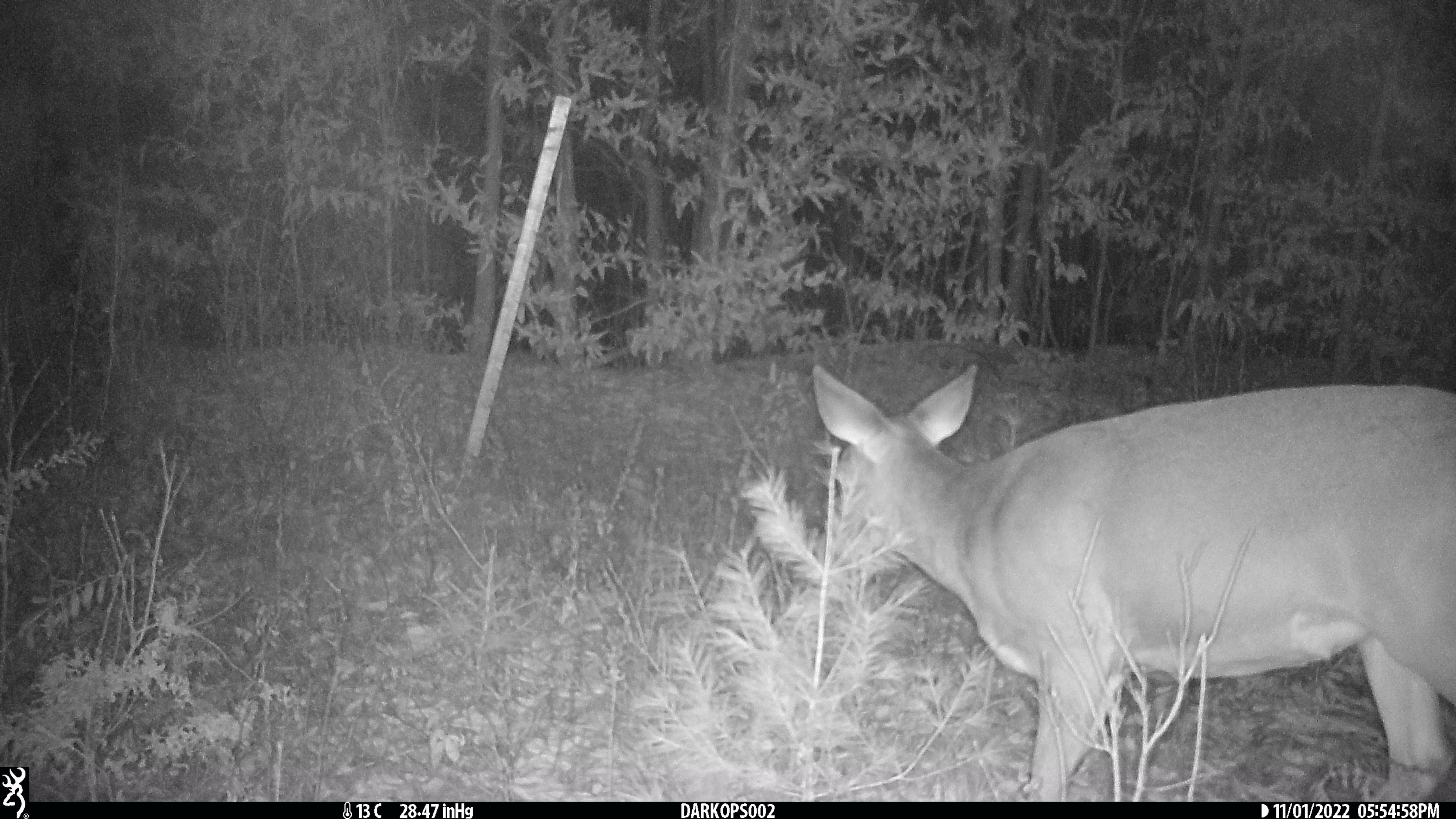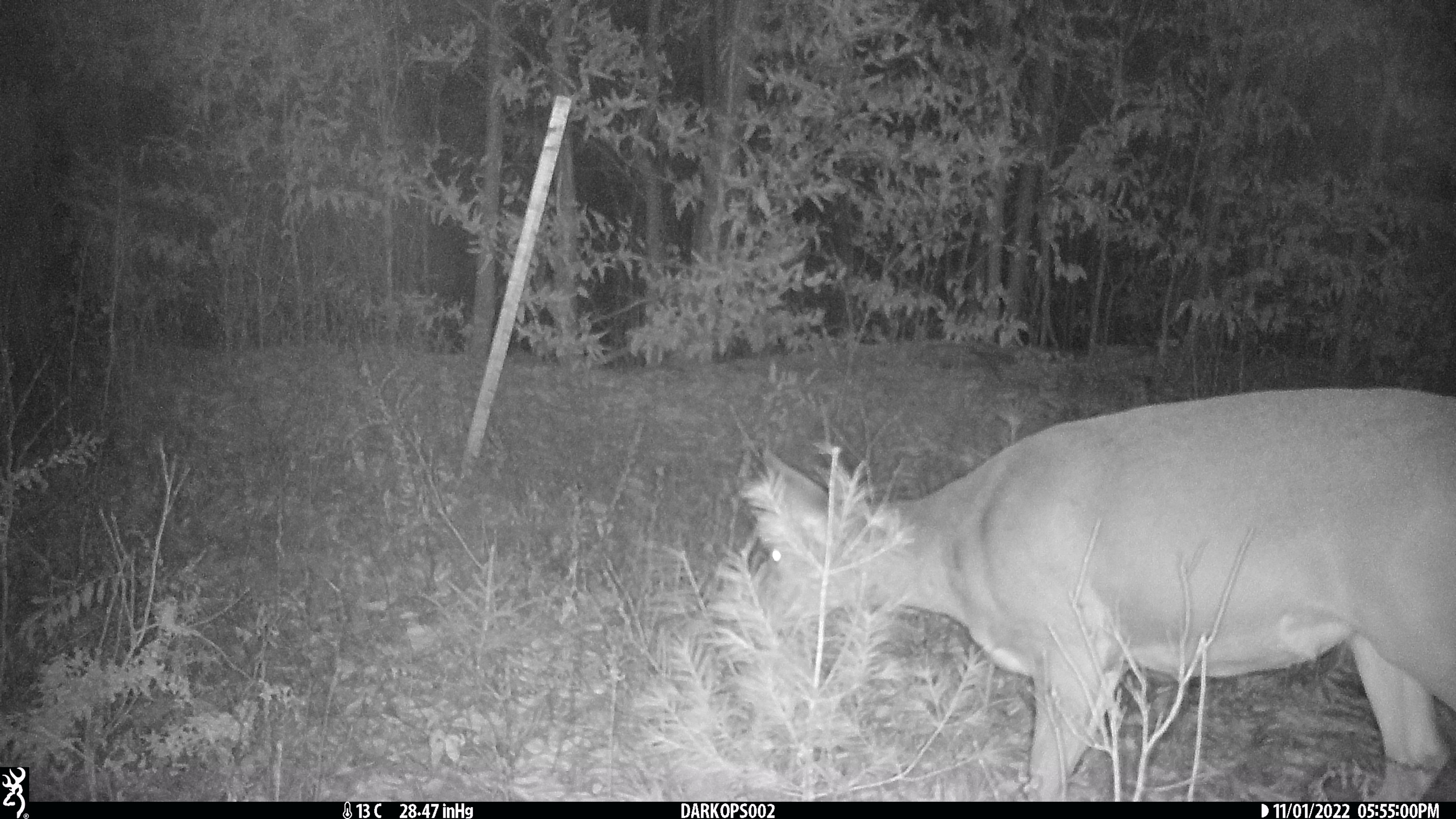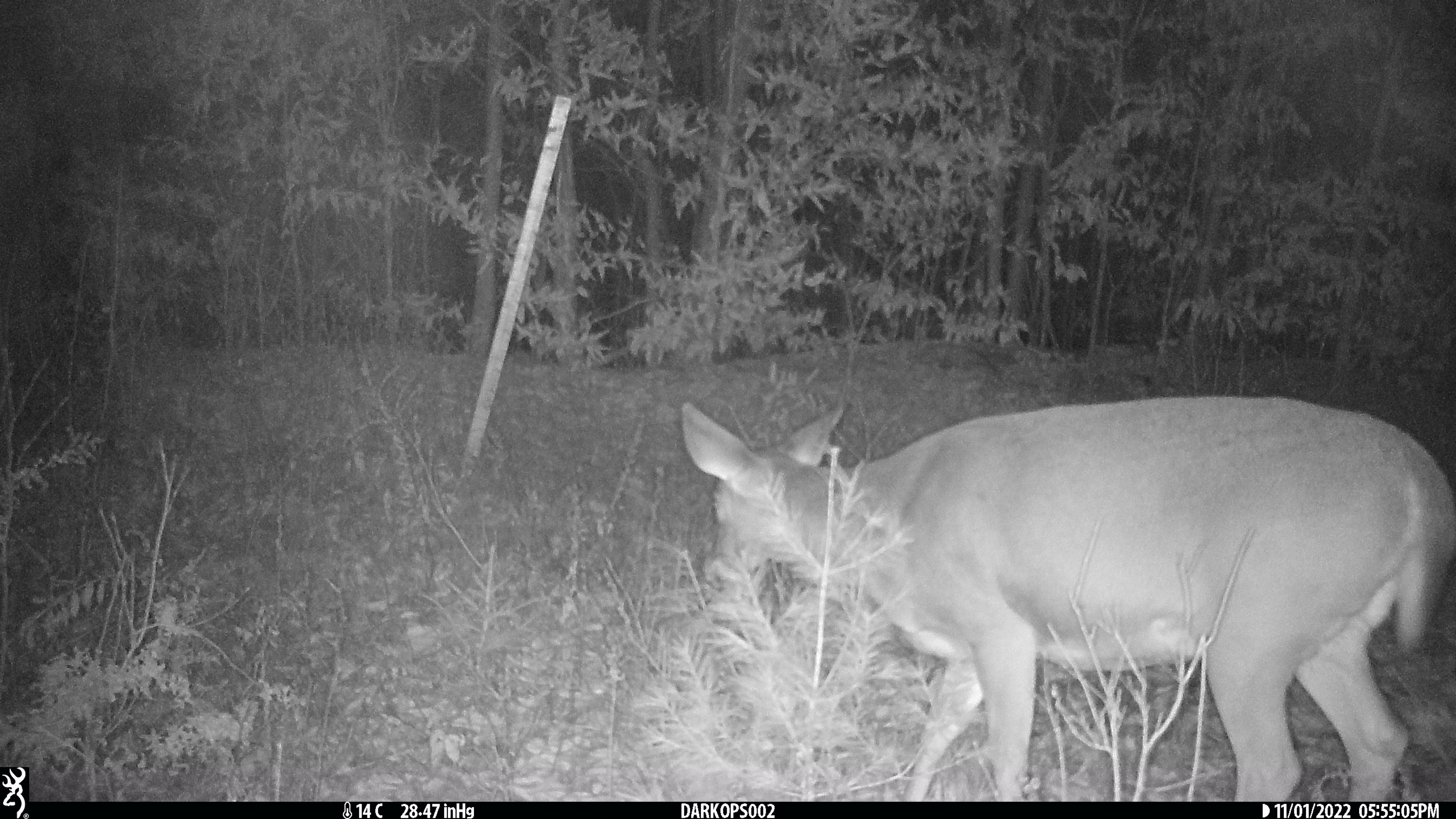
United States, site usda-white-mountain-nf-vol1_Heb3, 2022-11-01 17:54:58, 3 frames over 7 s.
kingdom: Animalia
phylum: Chordata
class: Mammalia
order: Artiodactyla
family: Cervidae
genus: Odocoileus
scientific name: Odocoileus virginianus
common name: white-tailed deer